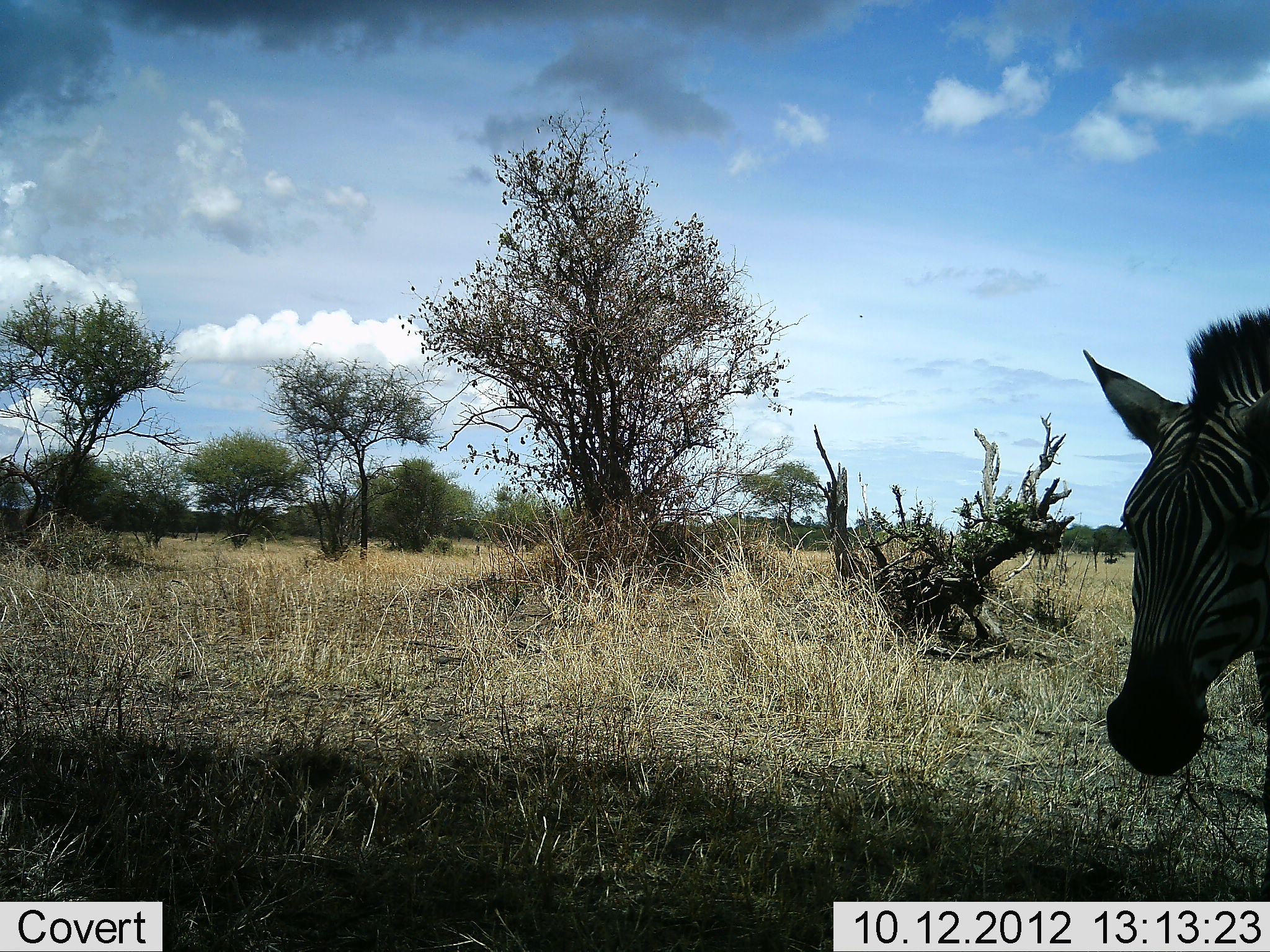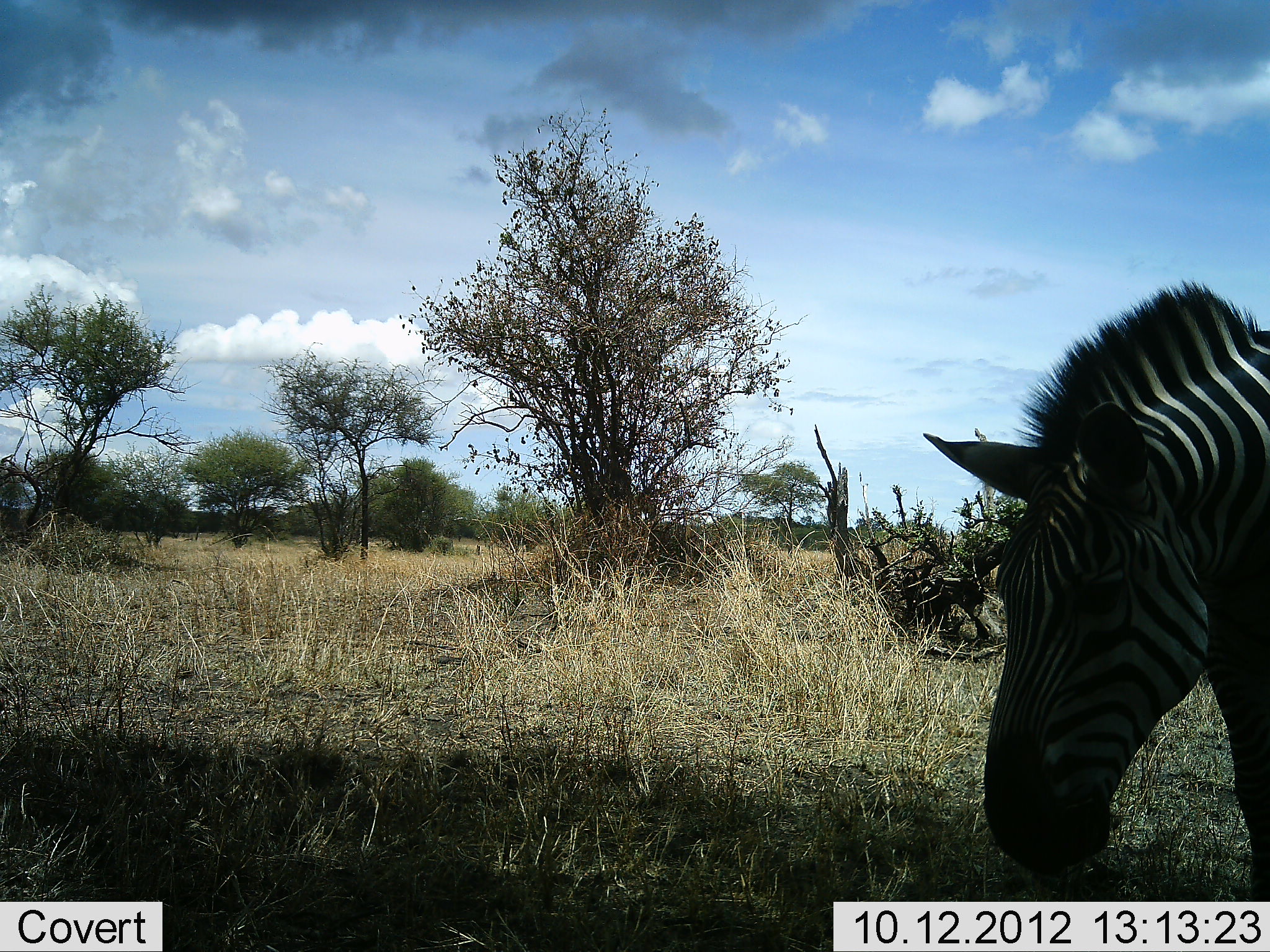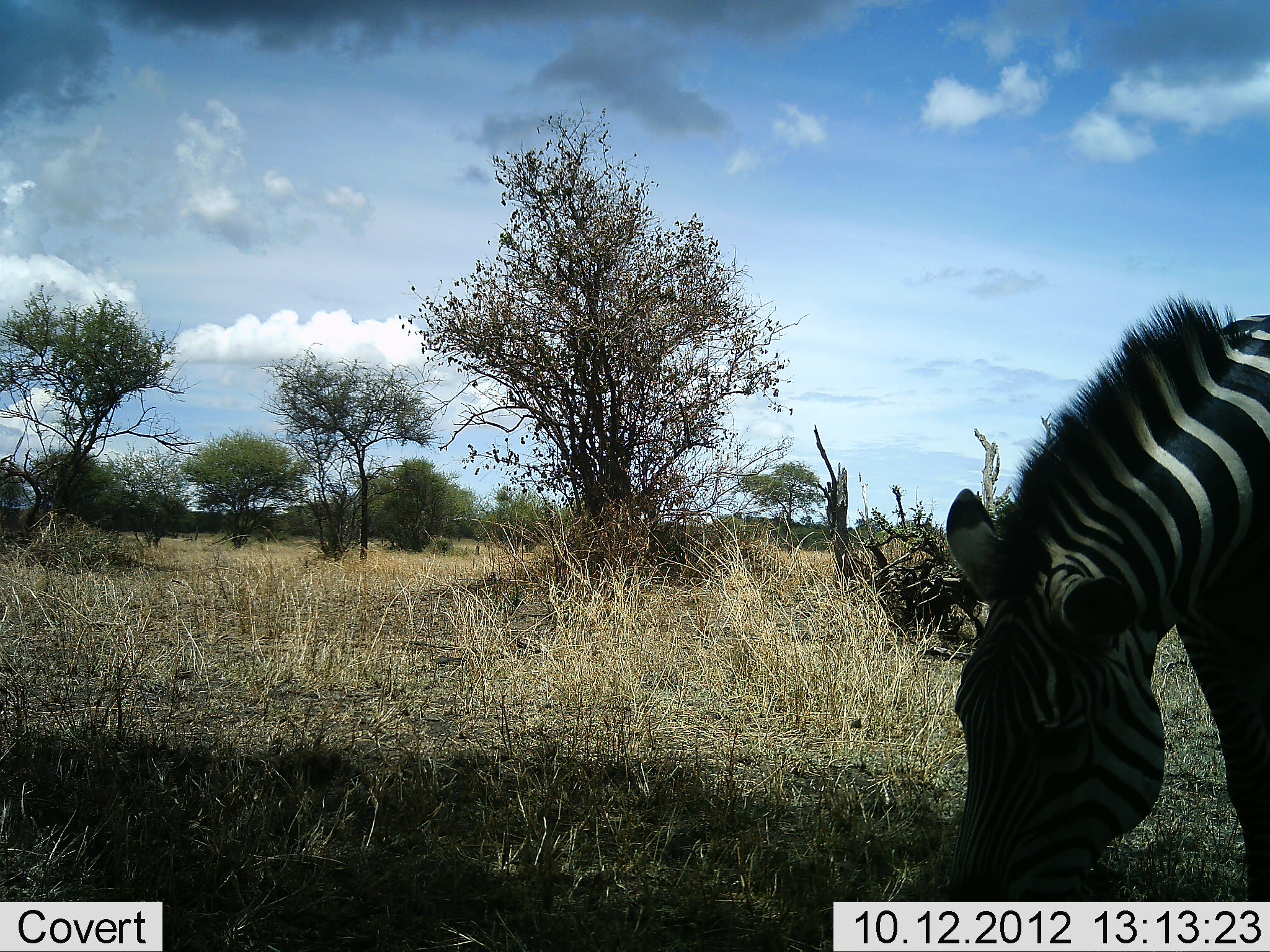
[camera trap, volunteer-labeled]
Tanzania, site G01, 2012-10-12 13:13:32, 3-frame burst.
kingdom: Animalia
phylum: Chordata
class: Mammalia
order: Perissodactyla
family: Equidae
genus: Equus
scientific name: Equus quagga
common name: plains zebra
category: zebra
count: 1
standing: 30%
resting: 0%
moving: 40%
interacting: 0%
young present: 0%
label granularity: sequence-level